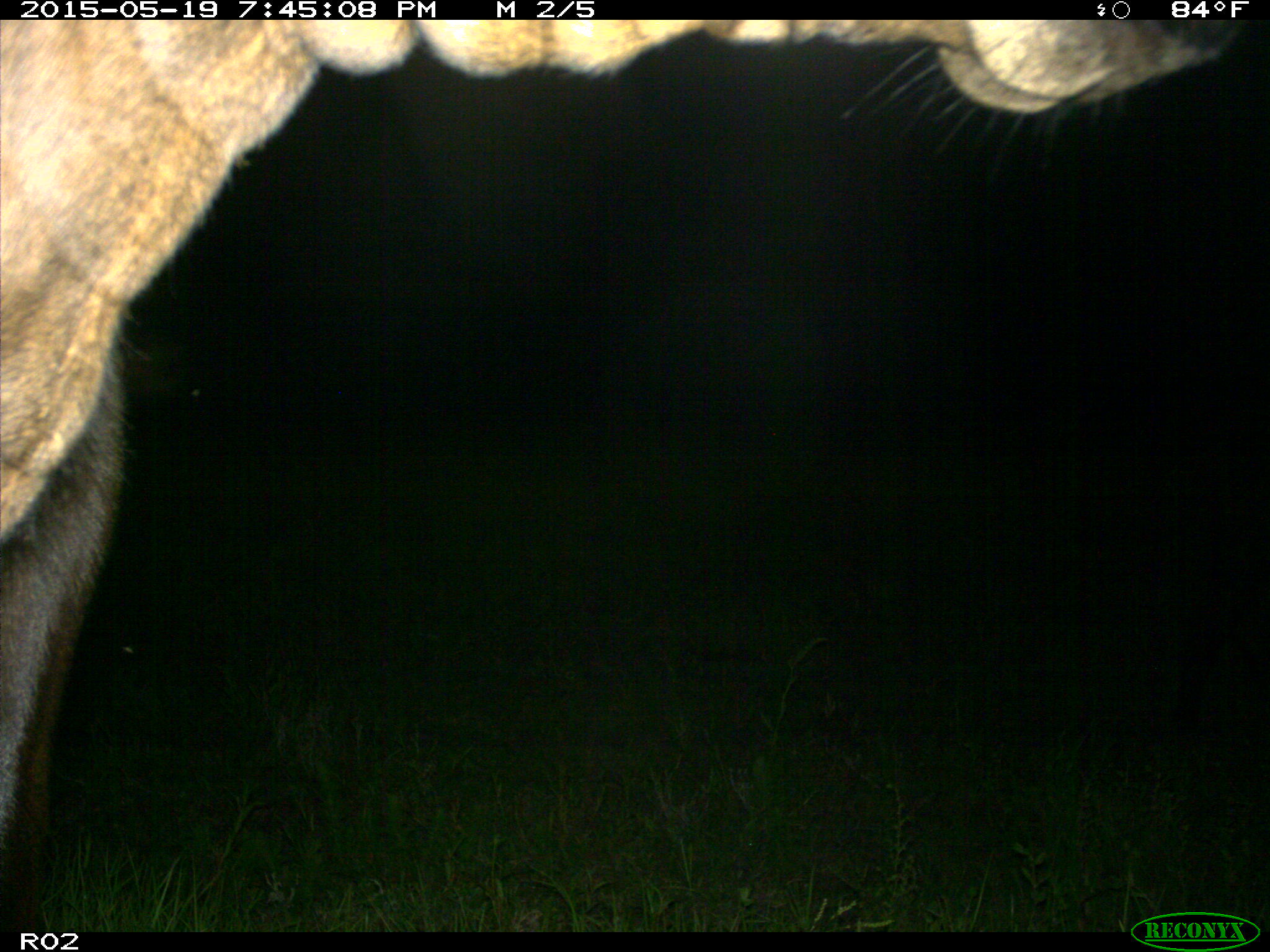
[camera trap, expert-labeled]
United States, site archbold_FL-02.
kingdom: Animalia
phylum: Chordata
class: Mammalia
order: Artiodactyla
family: Bovidae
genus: Bos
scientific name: Bos taurus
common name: domestic cow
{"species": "Bos taurus (domestic cow)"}